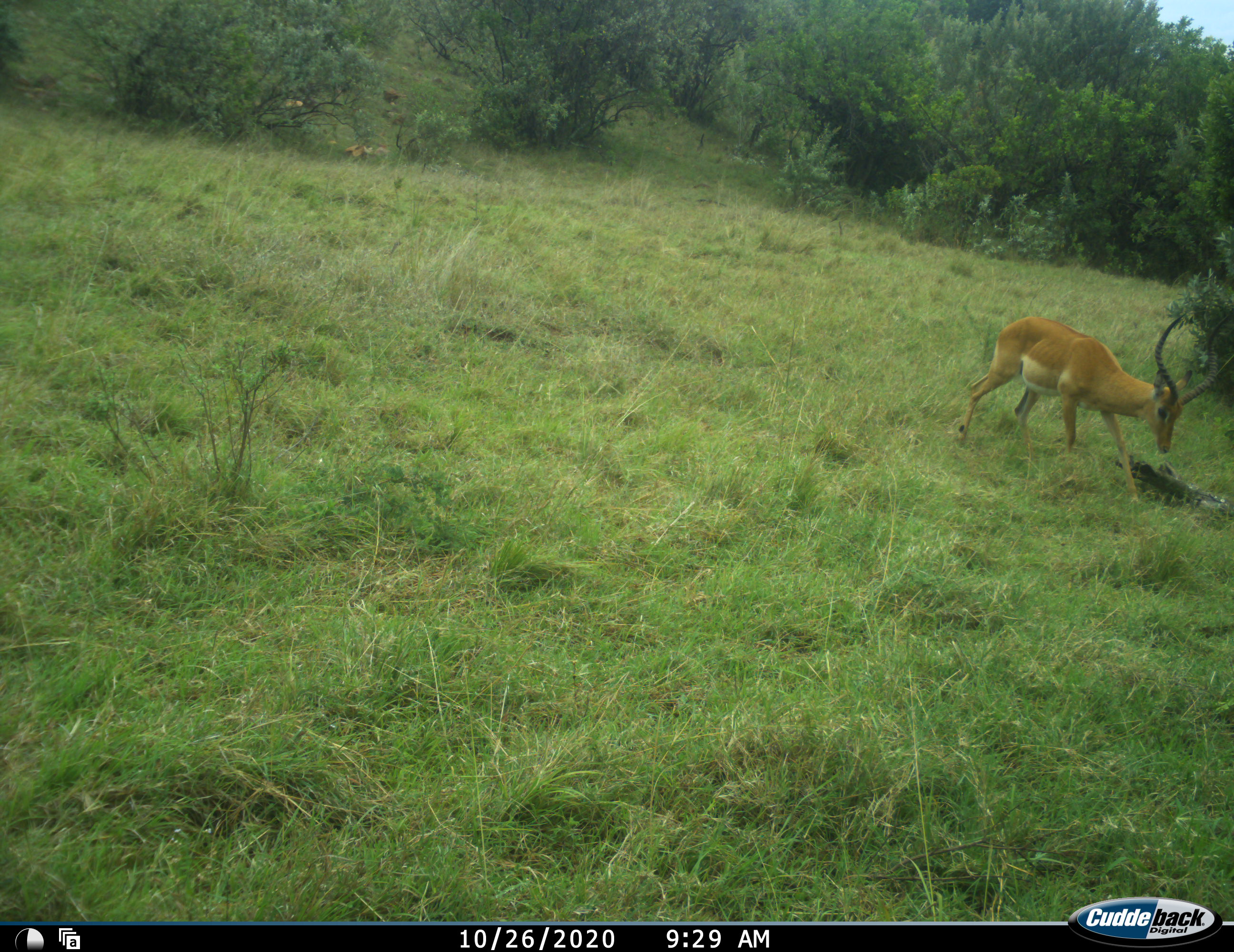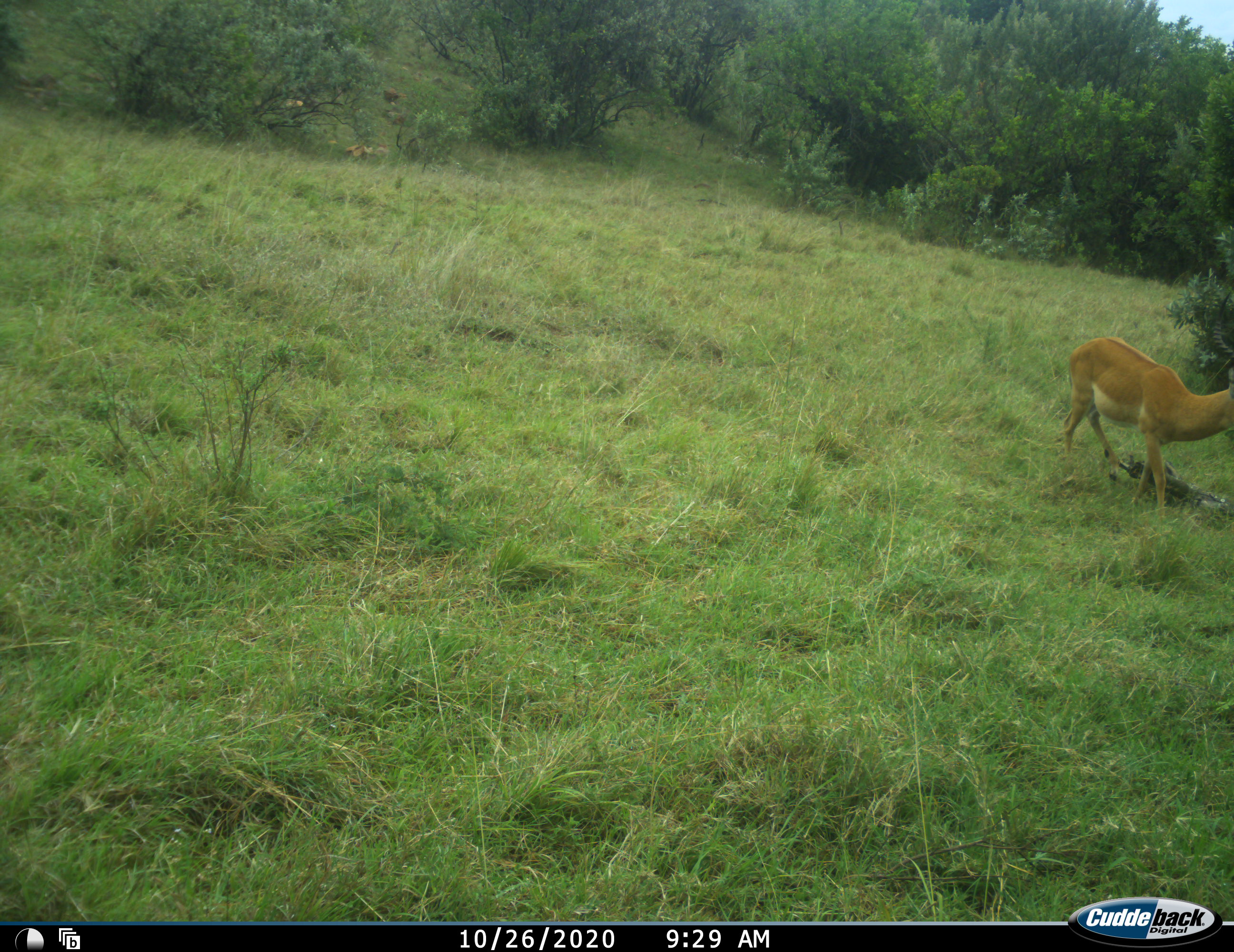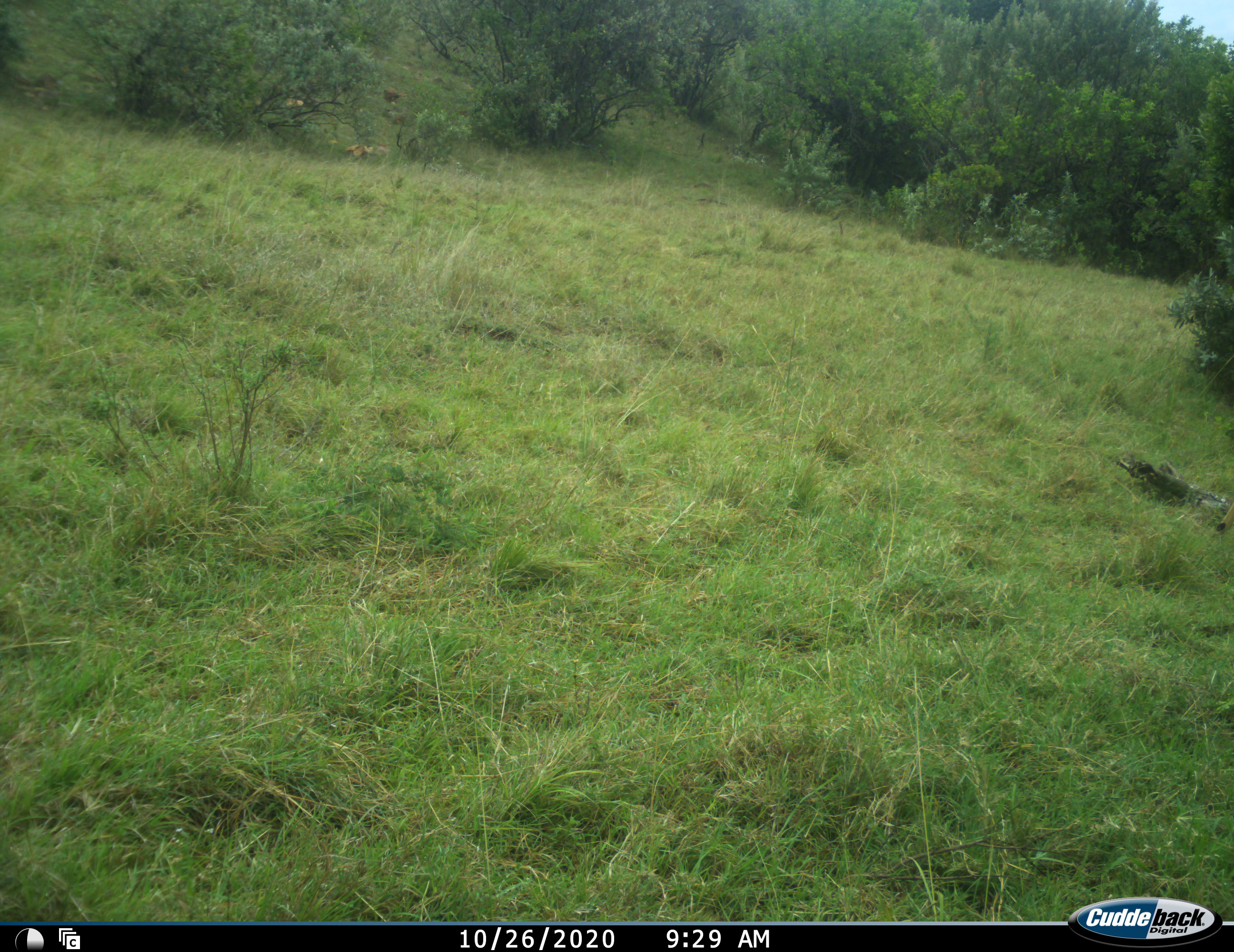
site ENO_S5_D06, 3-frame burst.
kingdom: Animalia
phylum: Chordata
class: Mammalia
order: Artiodactyla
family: Bovidae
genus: Aepyceros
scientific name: Aepyceros melampus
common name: impala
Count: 1.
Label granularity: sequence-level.